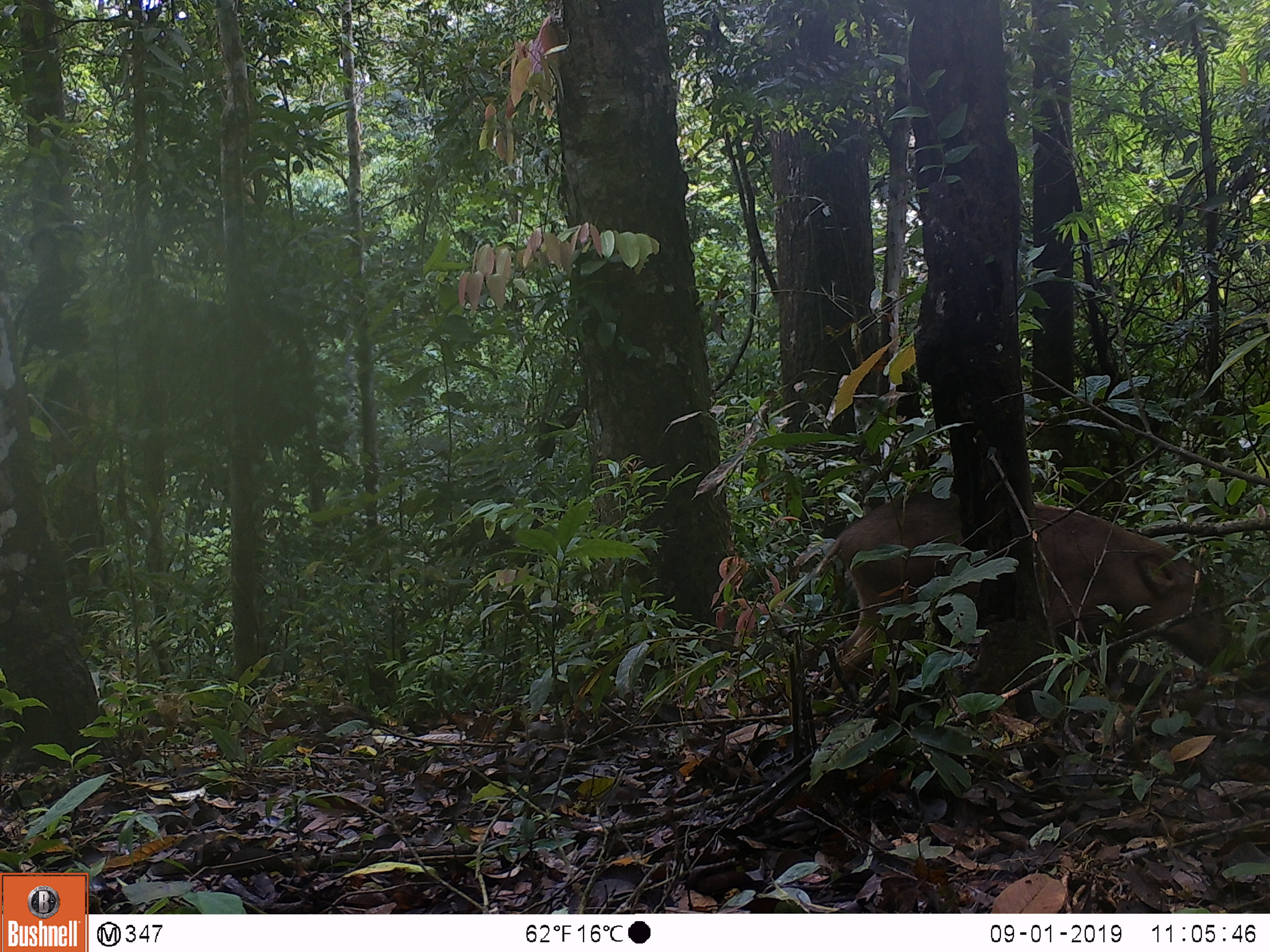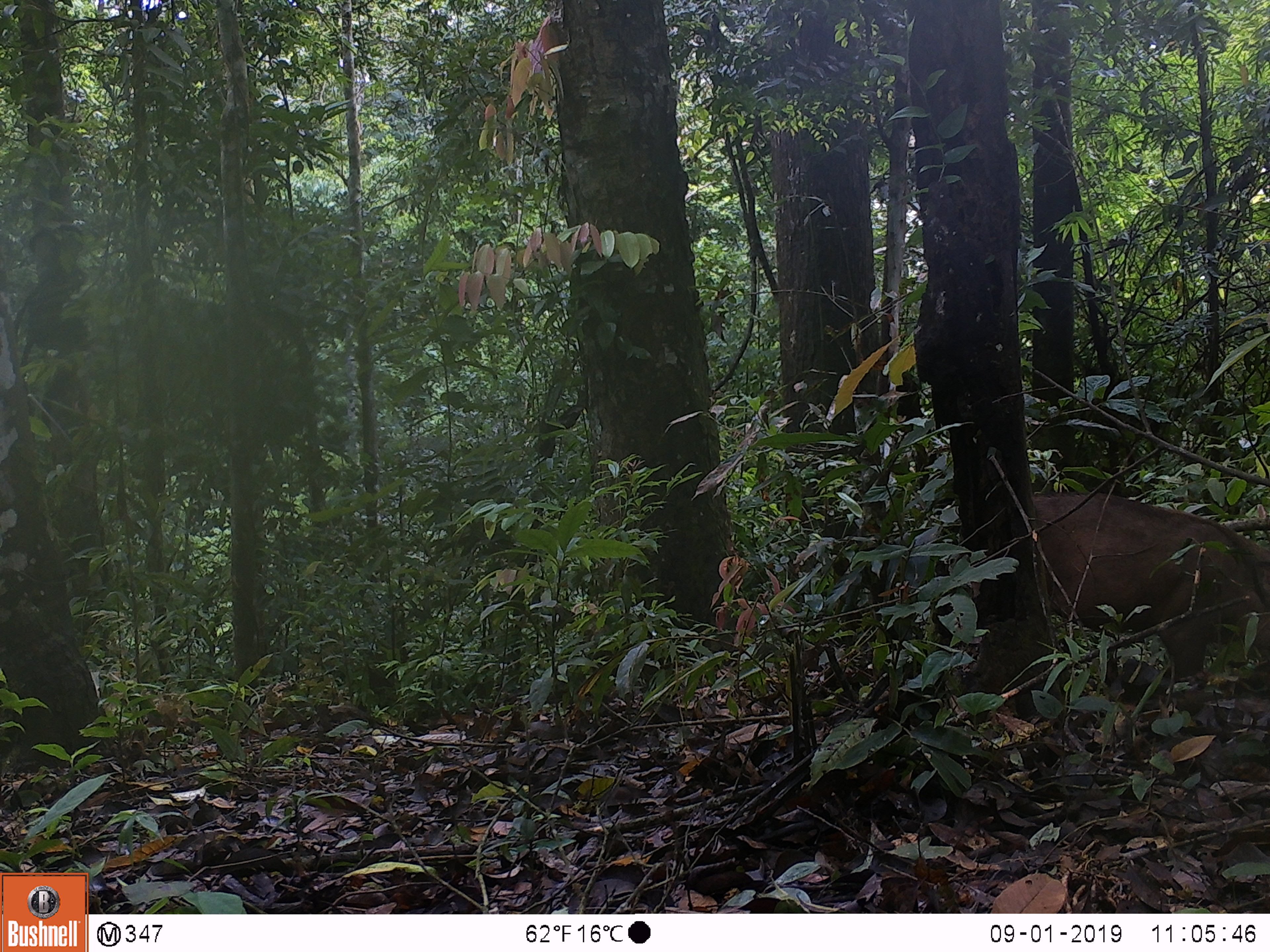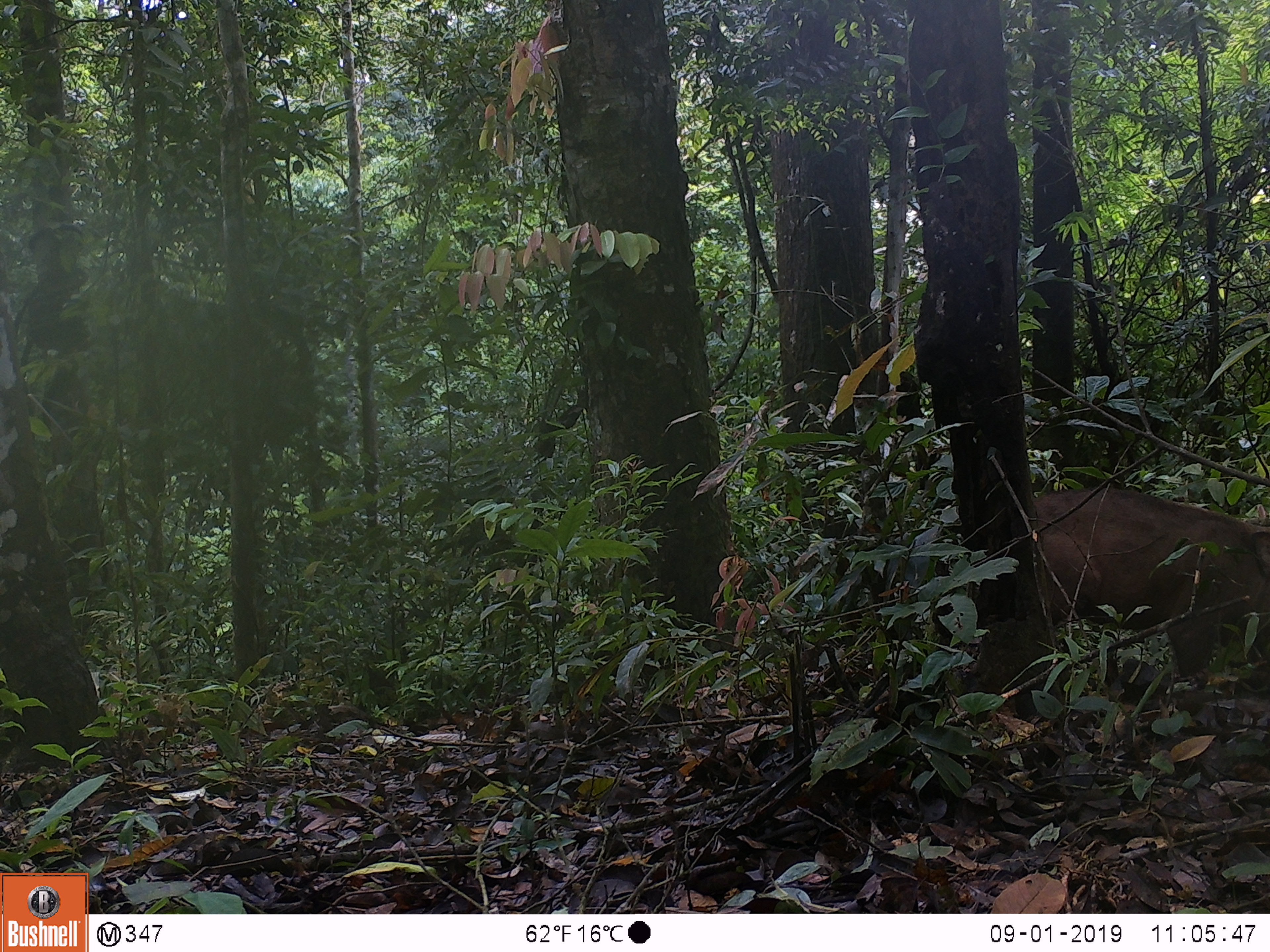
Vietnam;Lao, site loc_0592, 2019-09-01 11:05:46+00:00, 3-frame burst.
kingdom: Animalia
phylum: Chordata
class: Mammalia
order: Artiodactyla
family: Suidae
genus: Sus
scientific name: Sus scrofa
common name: eurasian wild pig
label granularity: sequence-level